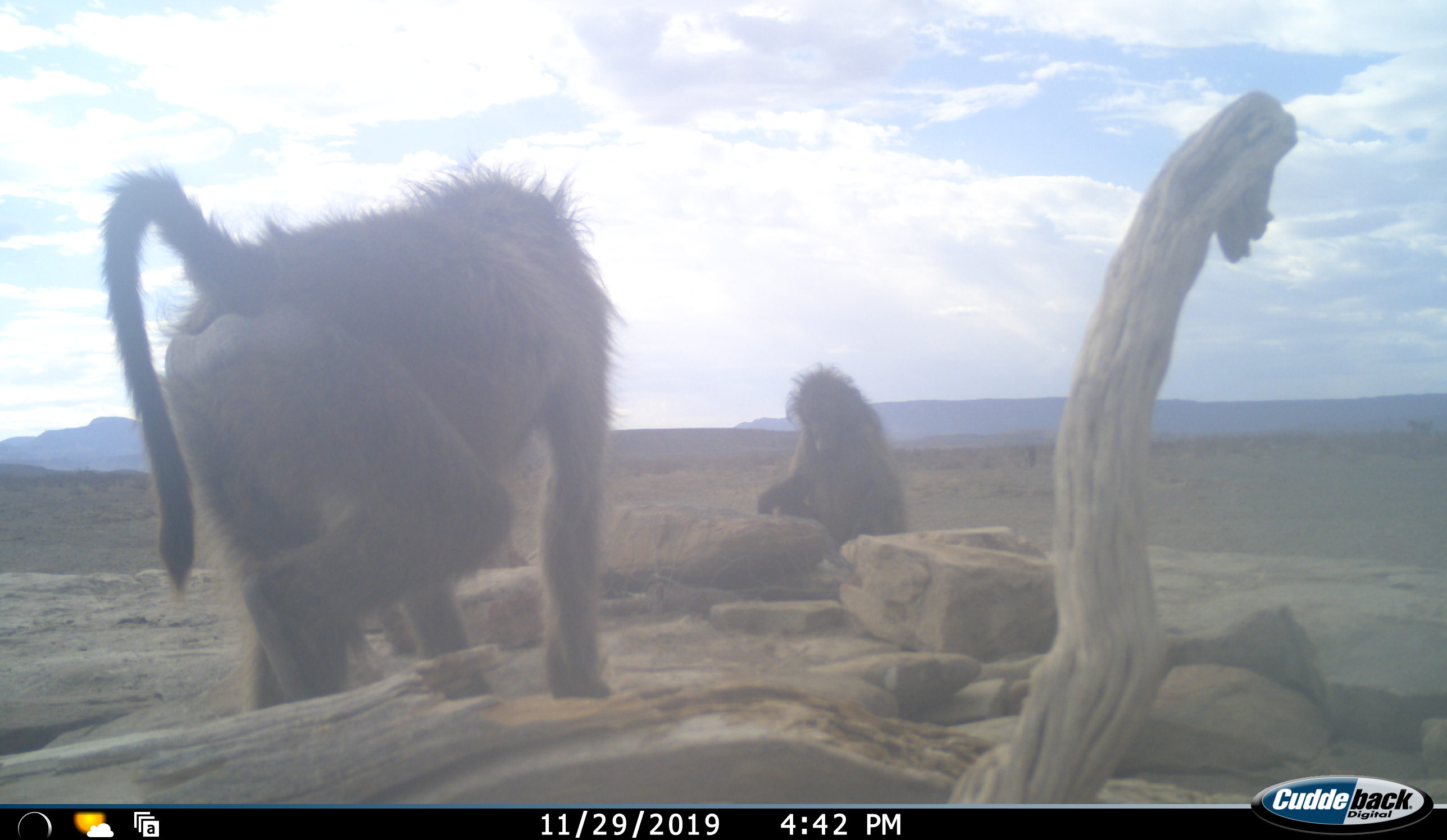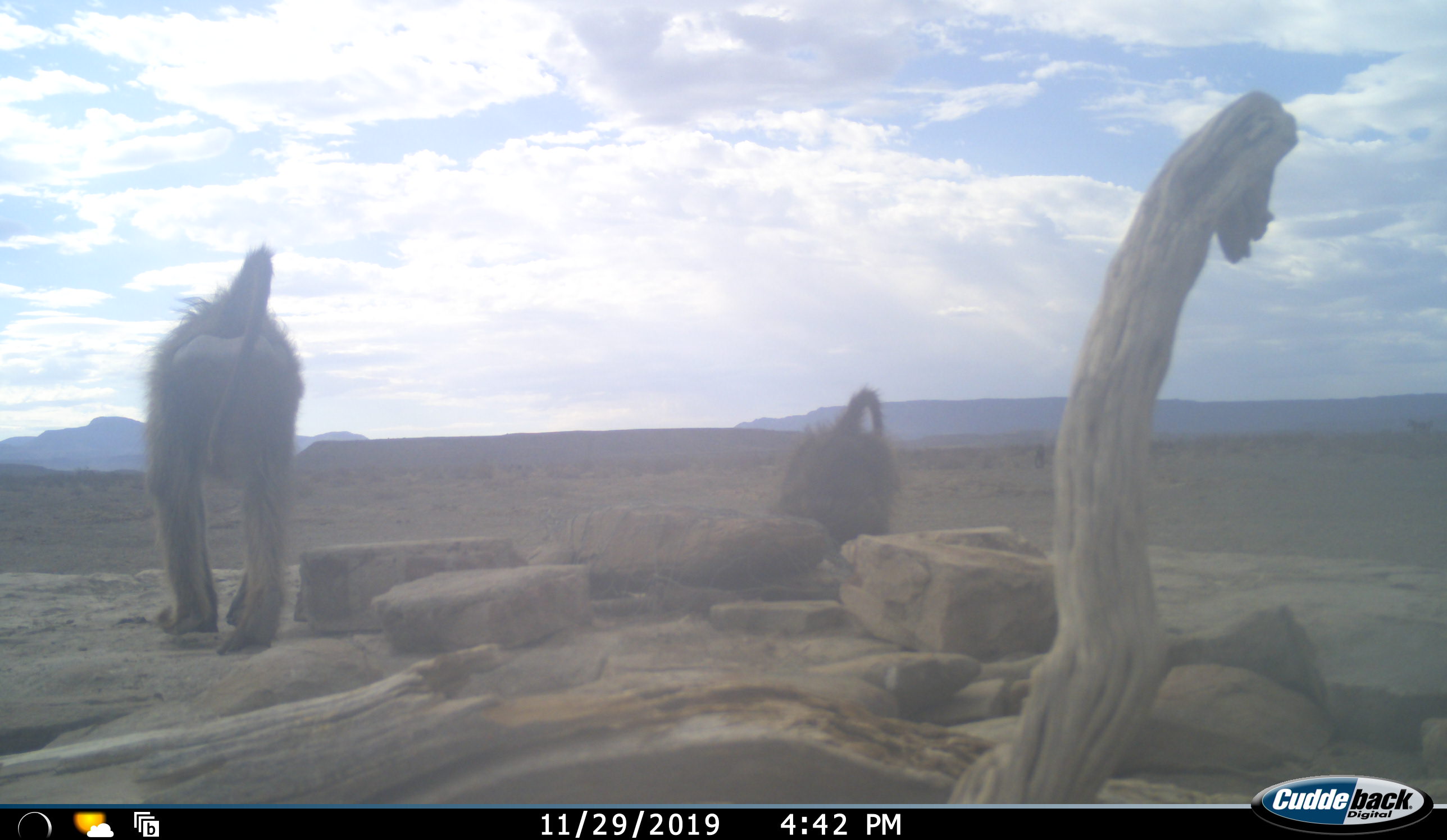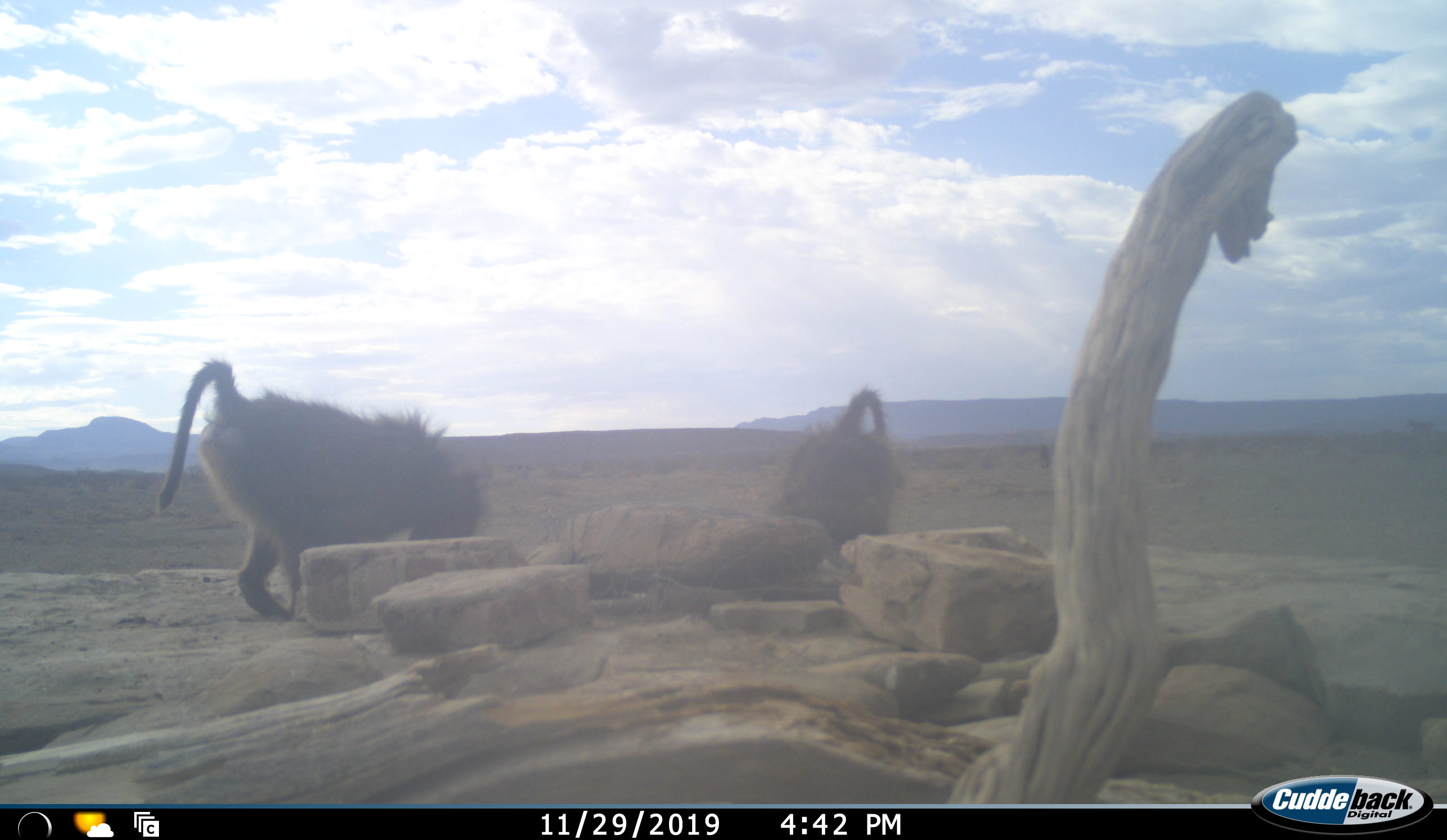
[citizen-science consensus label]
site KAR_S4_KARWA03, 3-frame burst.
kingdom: Animalia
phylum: Chordata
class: Mammalia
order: Primates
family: Cercopithecidae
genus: Papio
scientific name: Papio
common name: baboon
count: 2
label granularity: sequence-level